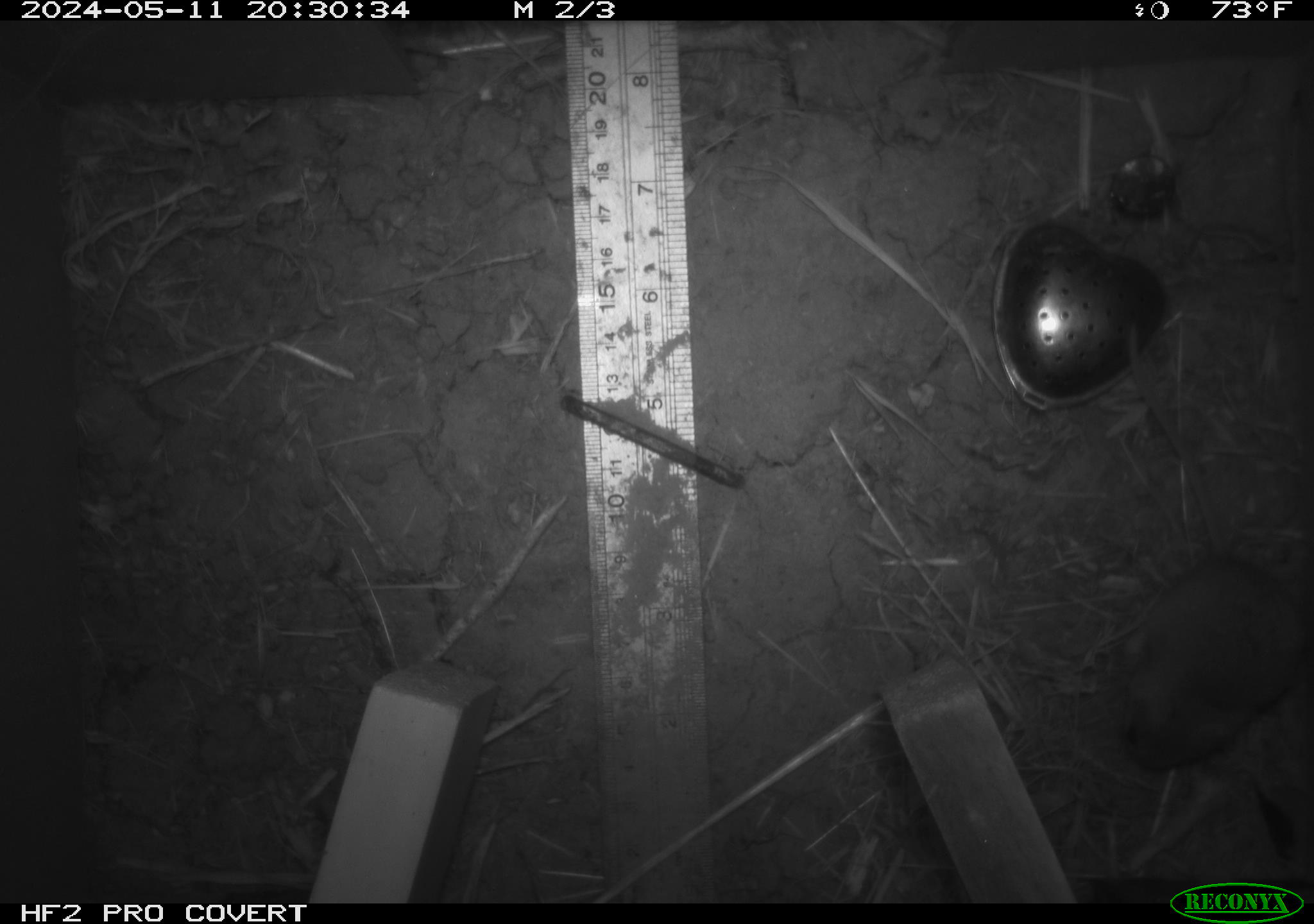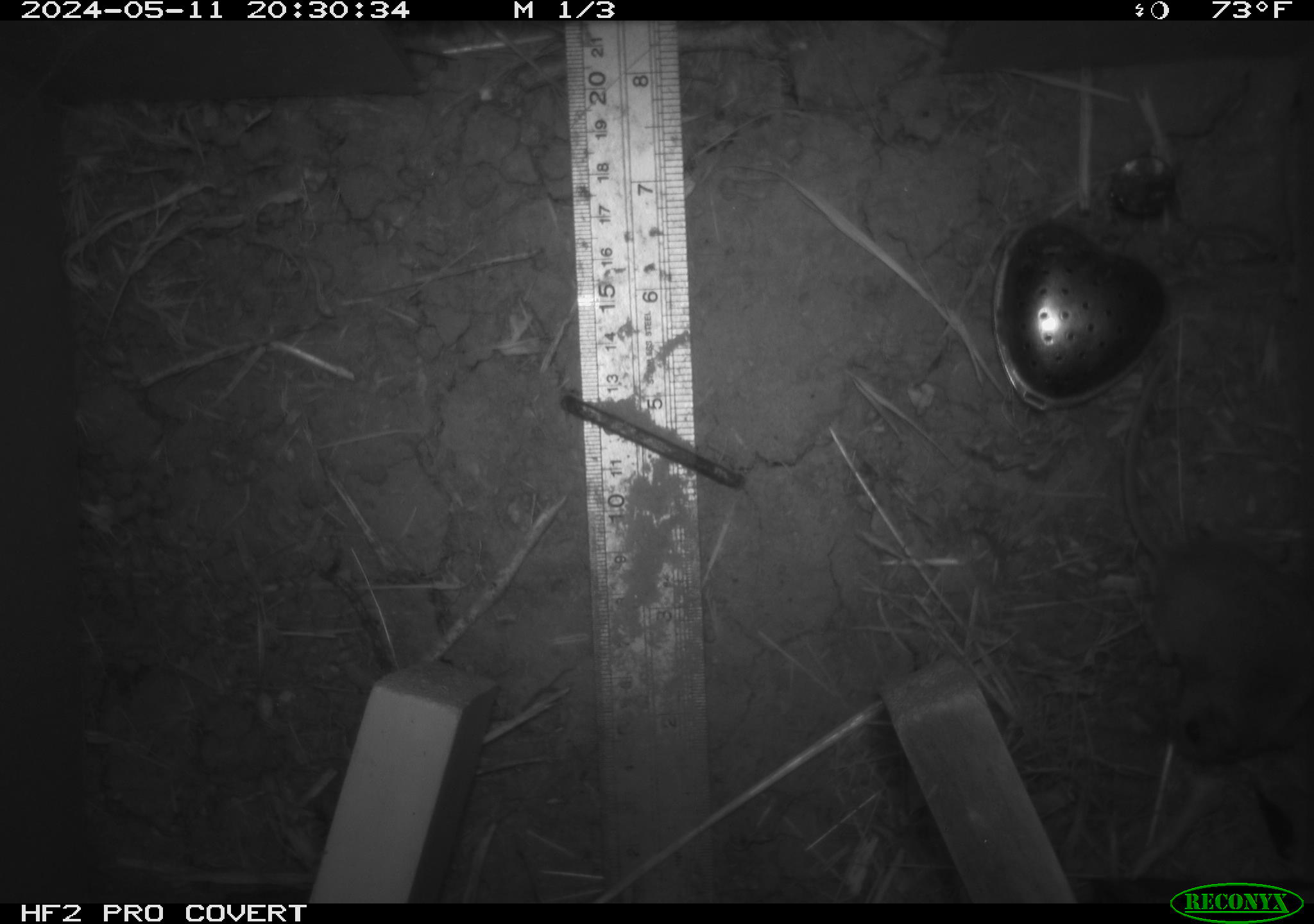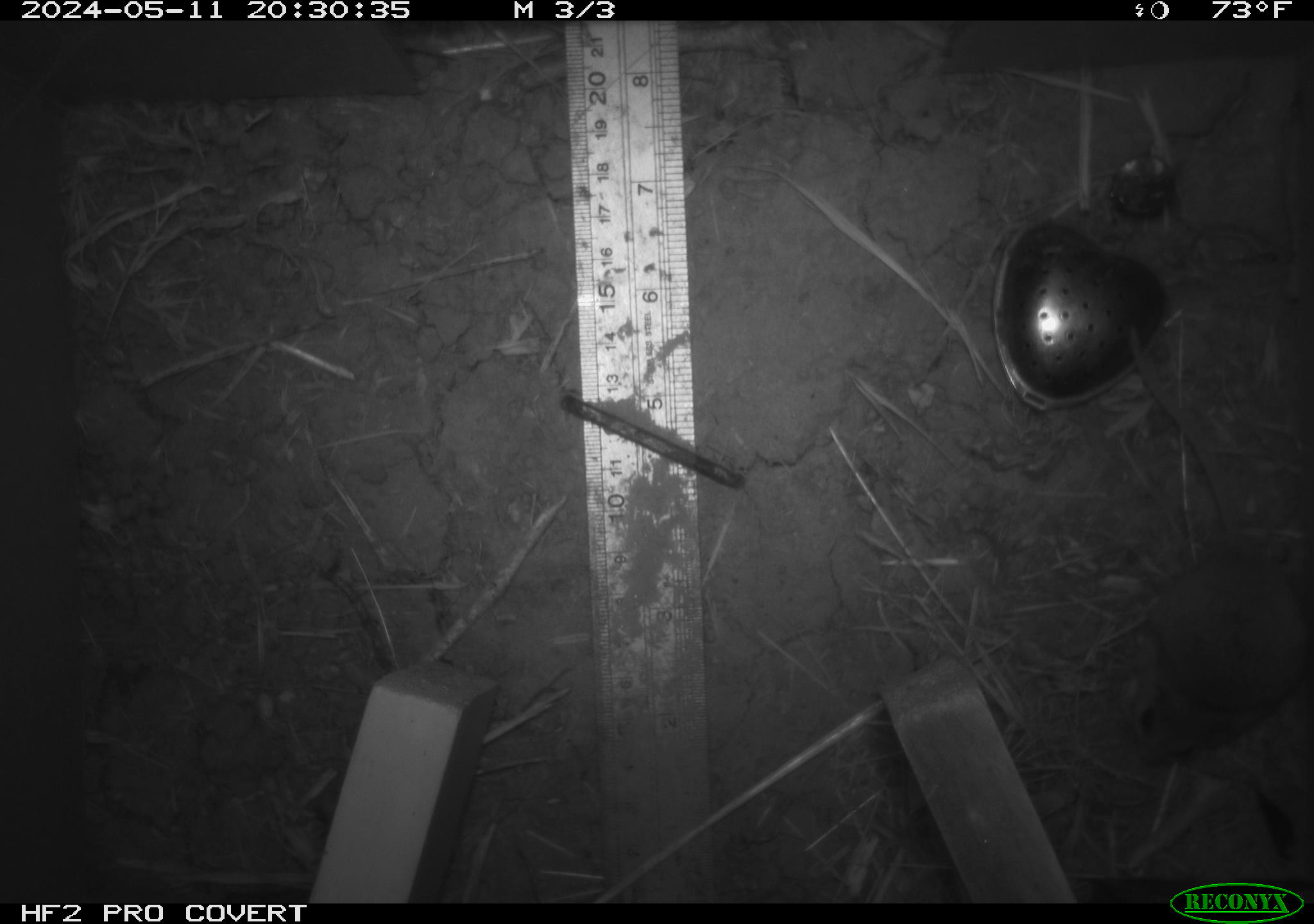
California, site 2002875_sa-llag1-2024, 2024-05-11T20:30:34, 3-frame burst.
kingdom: Animalia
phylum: Chordata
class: Mammalia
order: Rodentia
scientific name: Rodentia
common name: mouse species